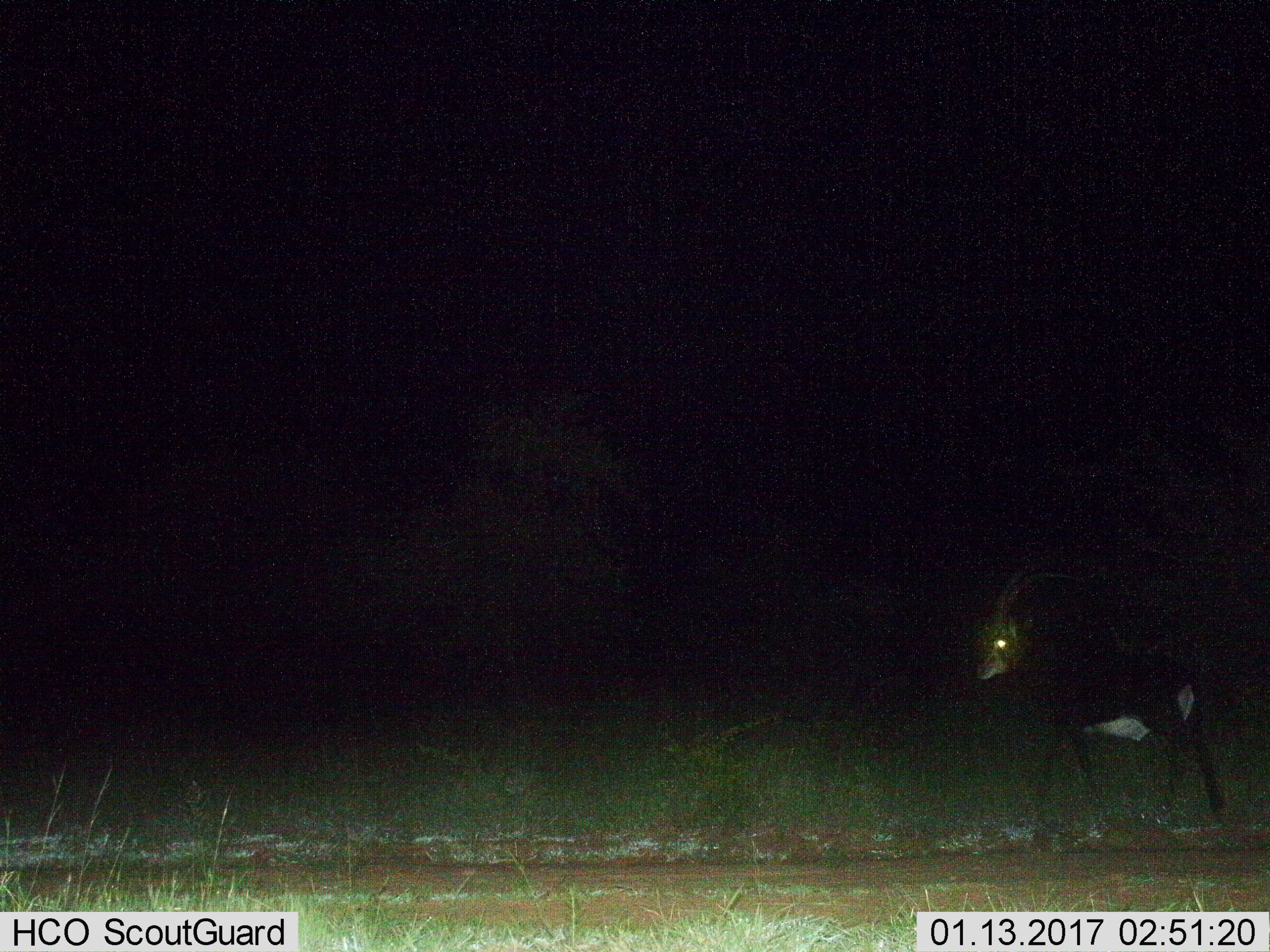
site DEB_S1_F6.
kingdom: Animalia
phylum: Chordata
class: Mammalia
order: Artiodactyla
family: Bovidae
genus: Hippotragus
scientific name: Hippotragus niger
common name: sable antelope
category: sable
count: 1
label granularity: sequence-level